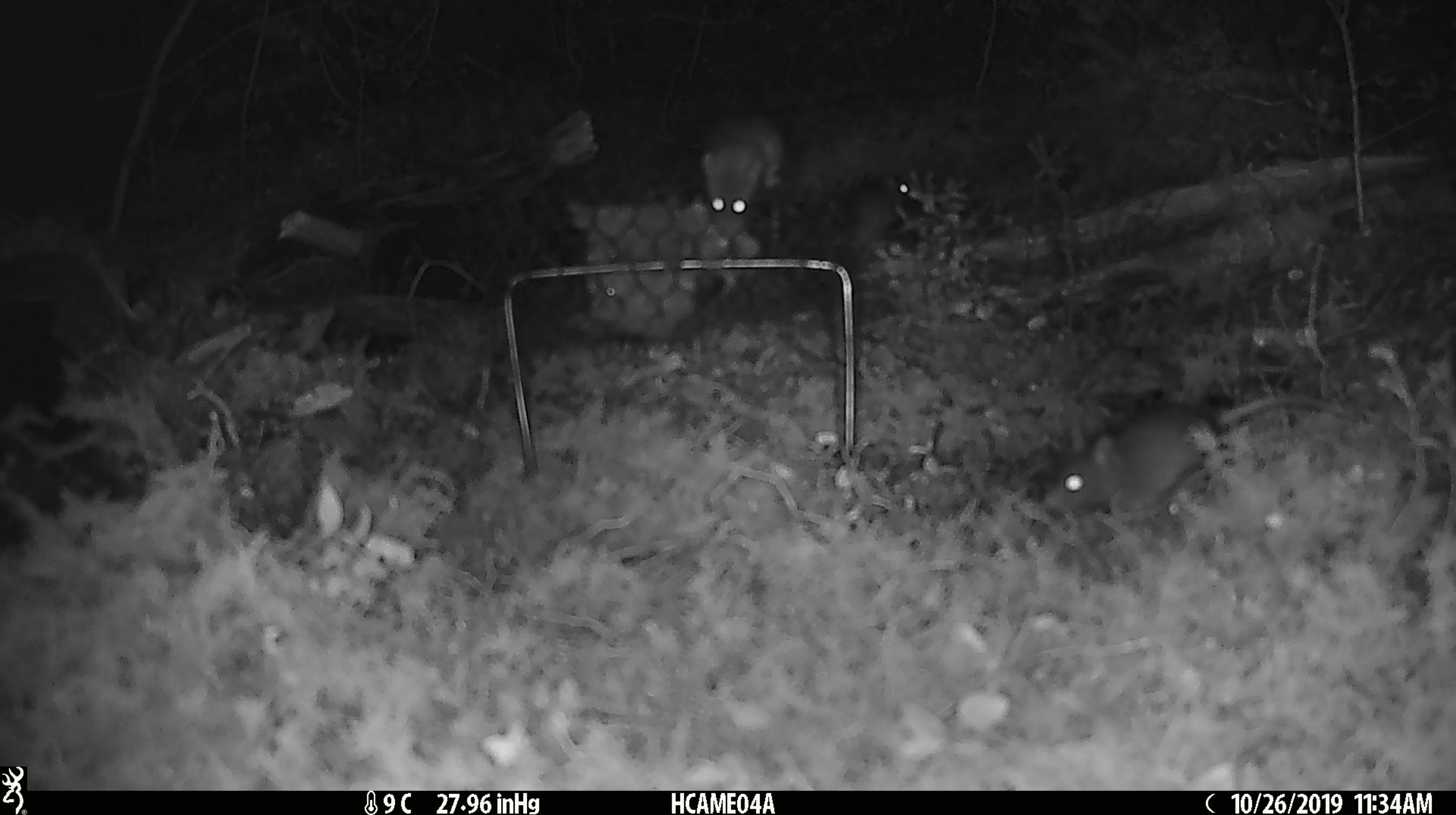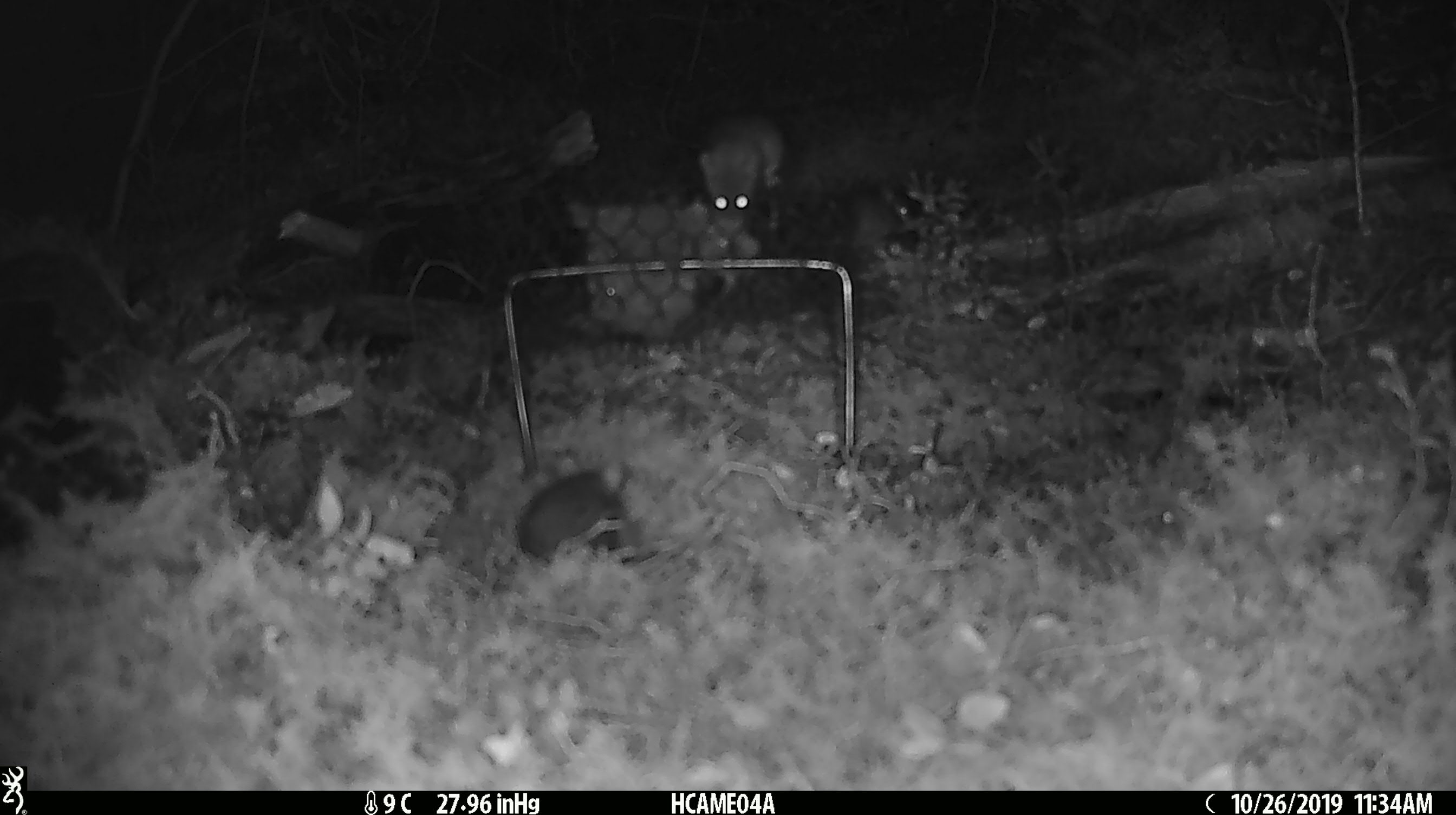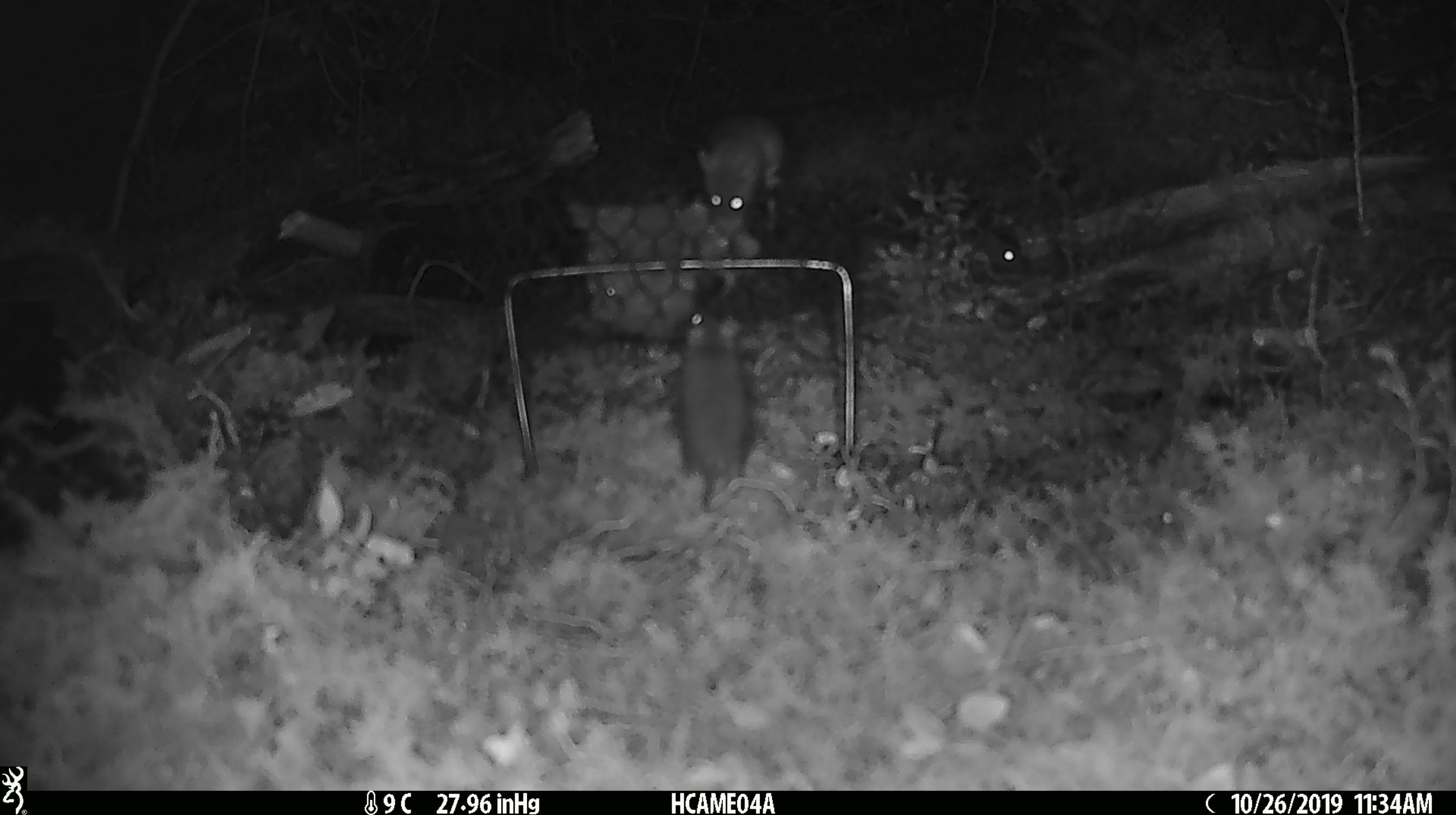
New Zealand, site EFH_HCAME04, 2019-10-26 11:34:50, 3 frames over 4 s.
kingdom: Animalia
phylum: Chordata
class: Mammalia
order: Rodentia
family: Muridae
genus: Mus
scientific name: Mus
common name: mouse